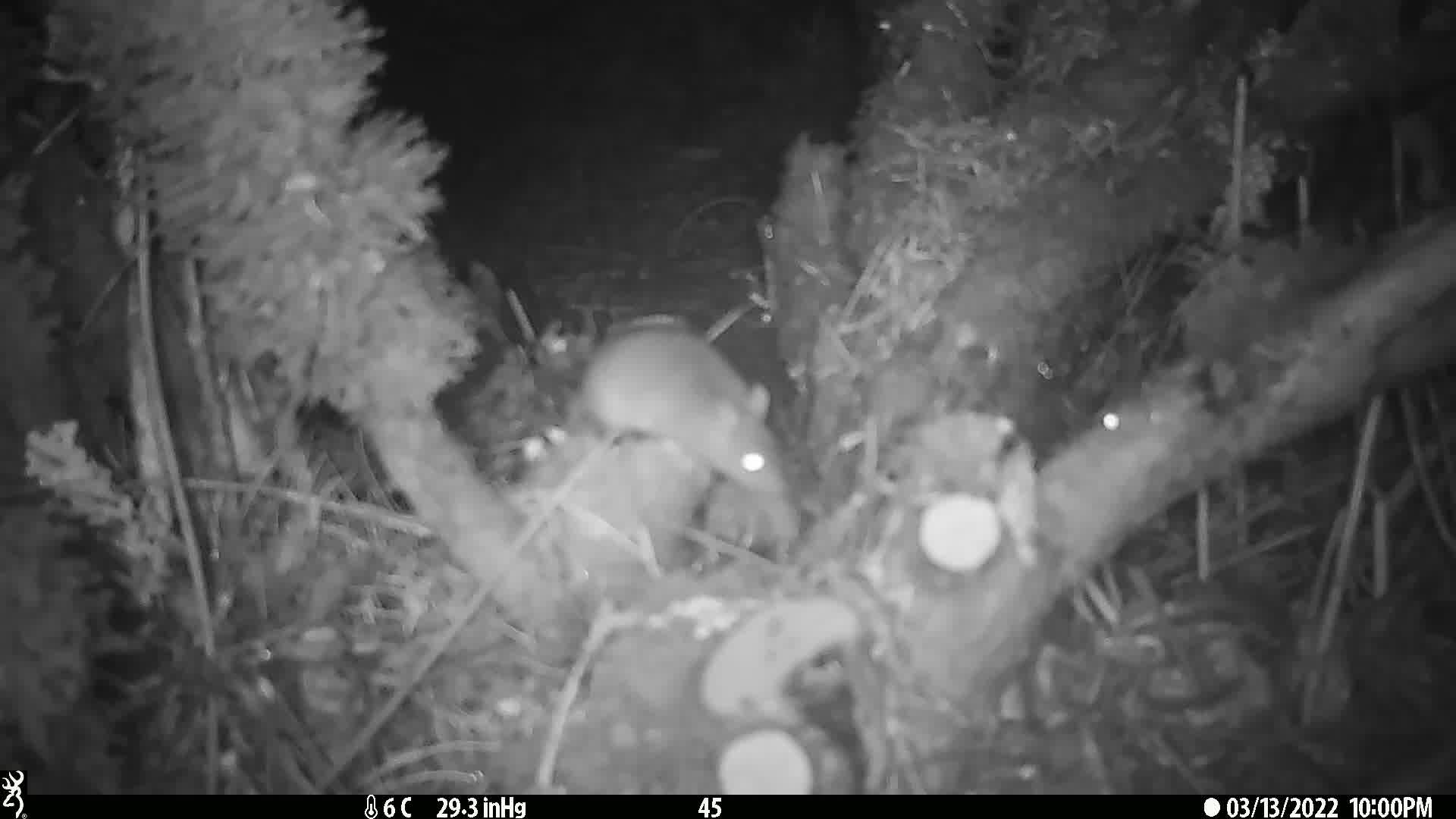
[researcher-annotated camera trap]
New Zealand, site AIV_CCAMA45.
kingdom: Animalia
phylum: Chordata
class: Mammalia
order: Rodentia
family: Muridae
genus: Mus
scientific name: Mus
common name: mouse